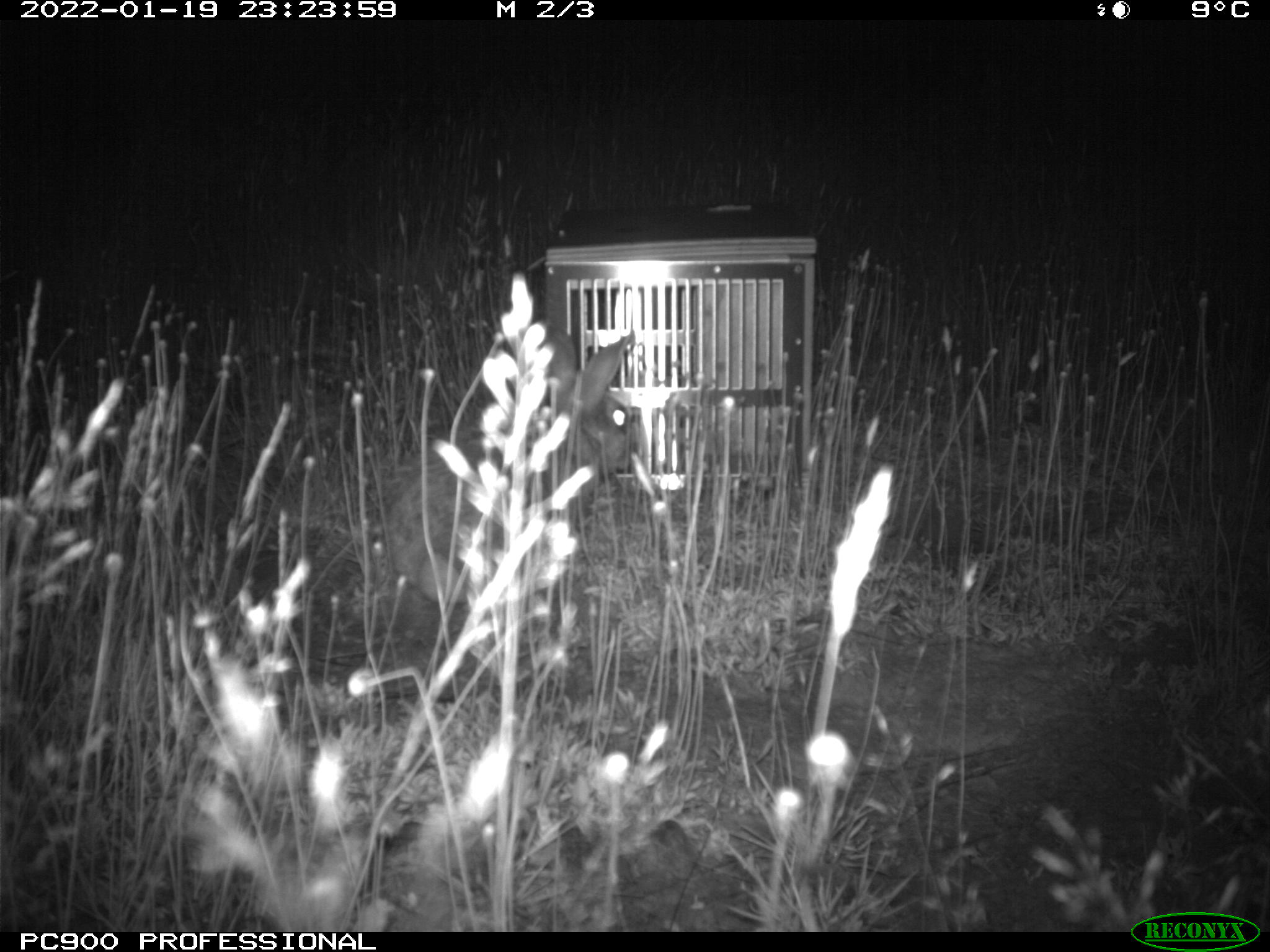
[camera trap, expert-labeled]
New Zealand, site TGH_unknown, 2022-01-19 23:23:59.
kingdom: Animalia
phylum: Chordata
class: Mammalia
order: Lagomorpha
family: Leporidae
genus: Oryctolagus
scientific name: Oryctolagus cuniculus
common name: european rabbit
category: rabbit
Rabbit (european rabbit) (Oryctolagus cuniculus).